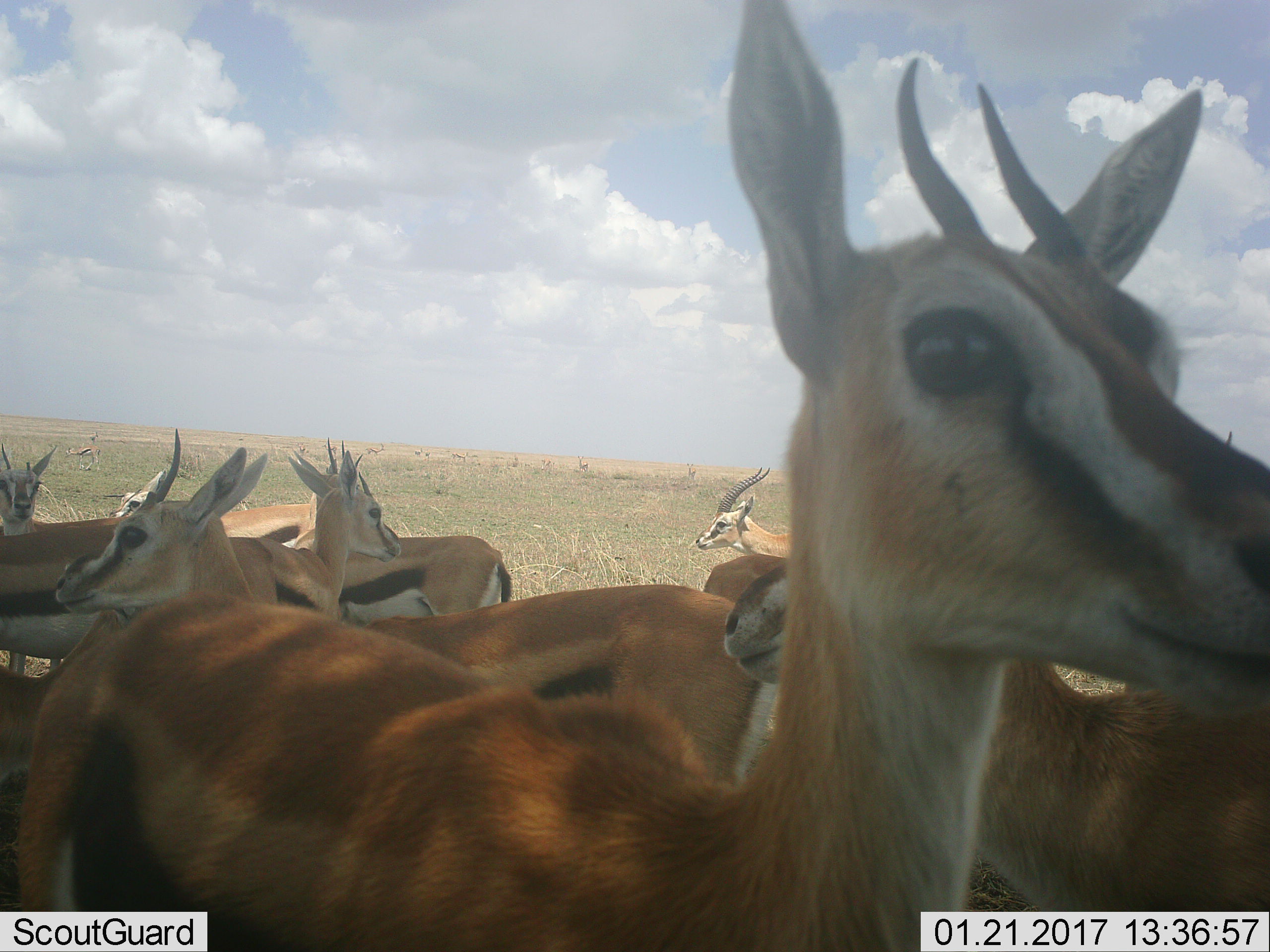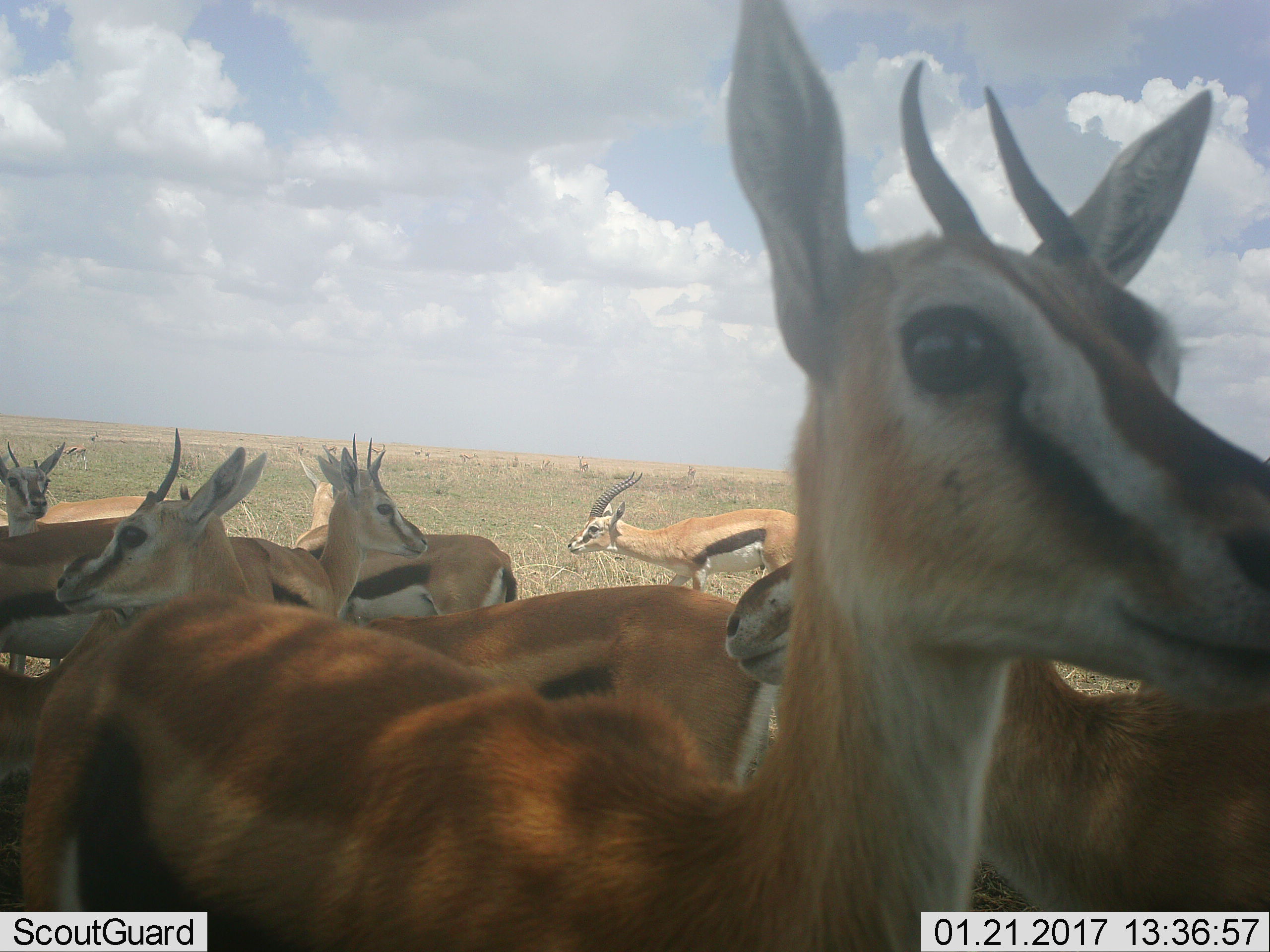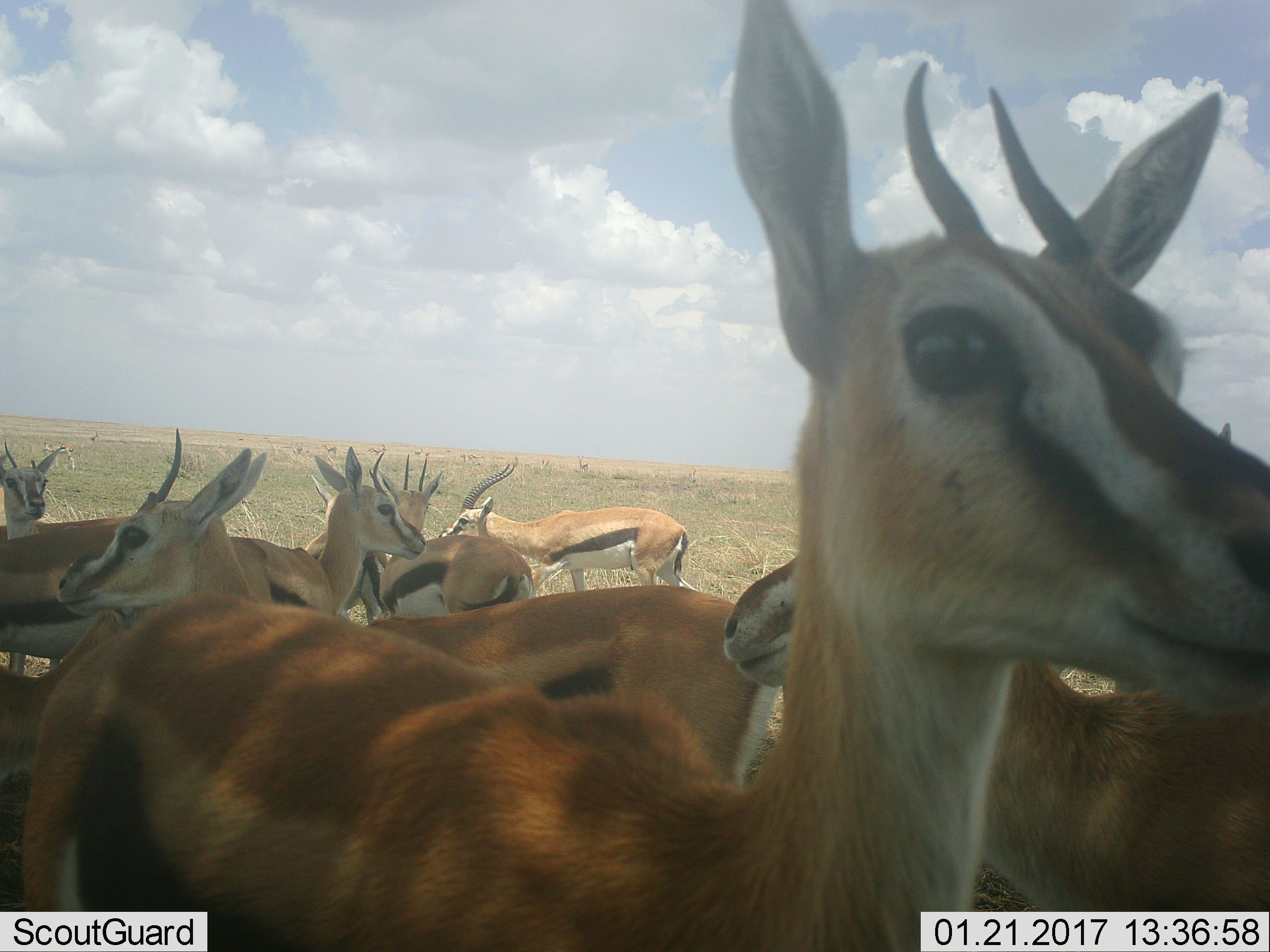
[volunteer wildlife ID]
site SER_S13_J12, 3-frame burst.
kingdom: Animalia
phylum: Chordata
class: Mammalia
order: Artiodactyla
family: Bovidae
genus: Eudorcas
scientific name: Eudorcas thomsonii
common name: thomson's gazelle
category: gazellethomsons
Gazellethomsons (thomson's gazelle) (Eudorcas thomsonii), count 11-50. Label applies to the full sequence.